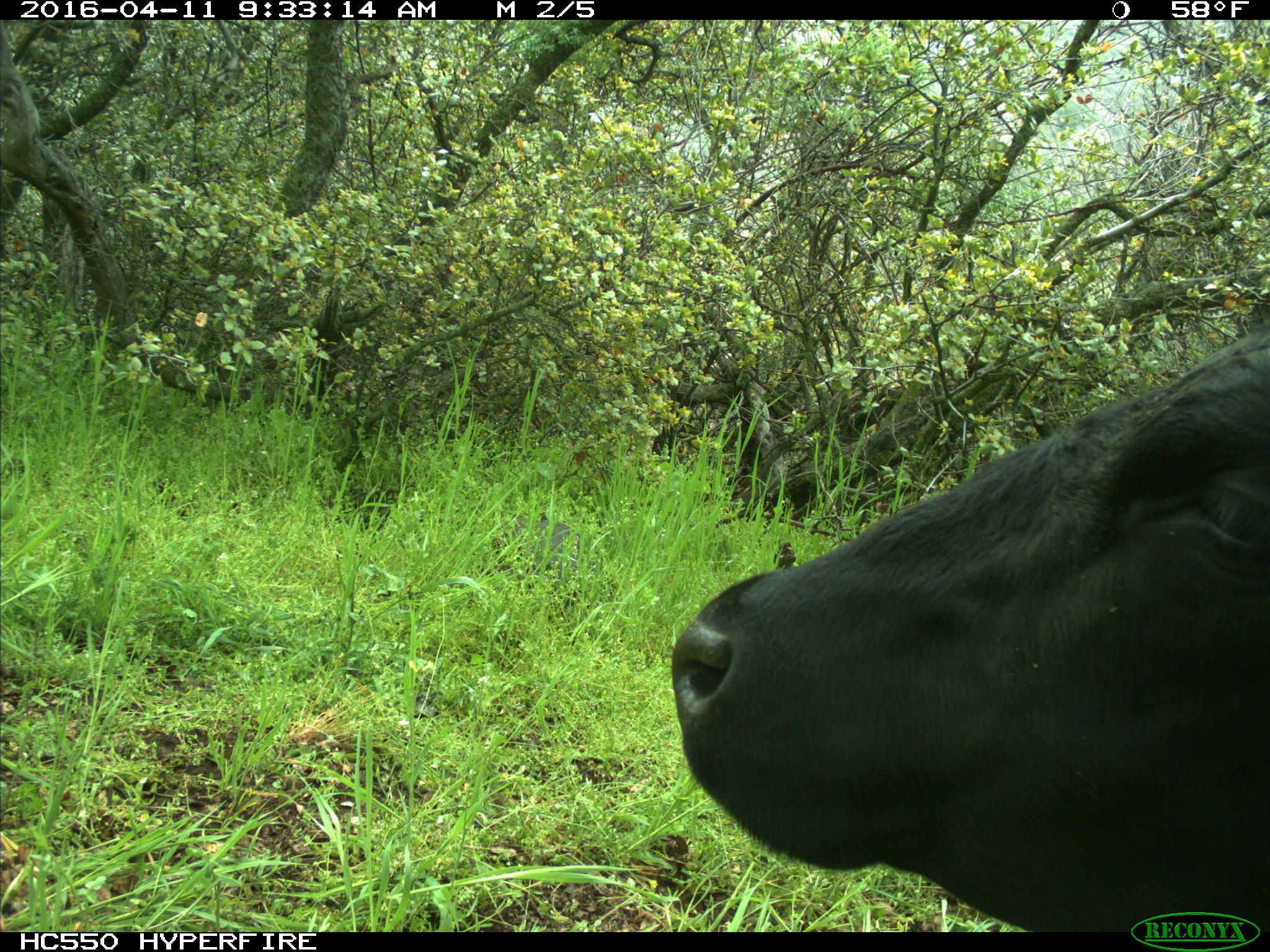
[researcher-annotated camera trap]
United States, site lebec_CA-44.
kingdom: Animalia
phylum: Chordata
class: Mammalia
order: Artiodactyla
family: Bovidae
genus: Bos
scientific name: Bos taurus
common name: domestic cow